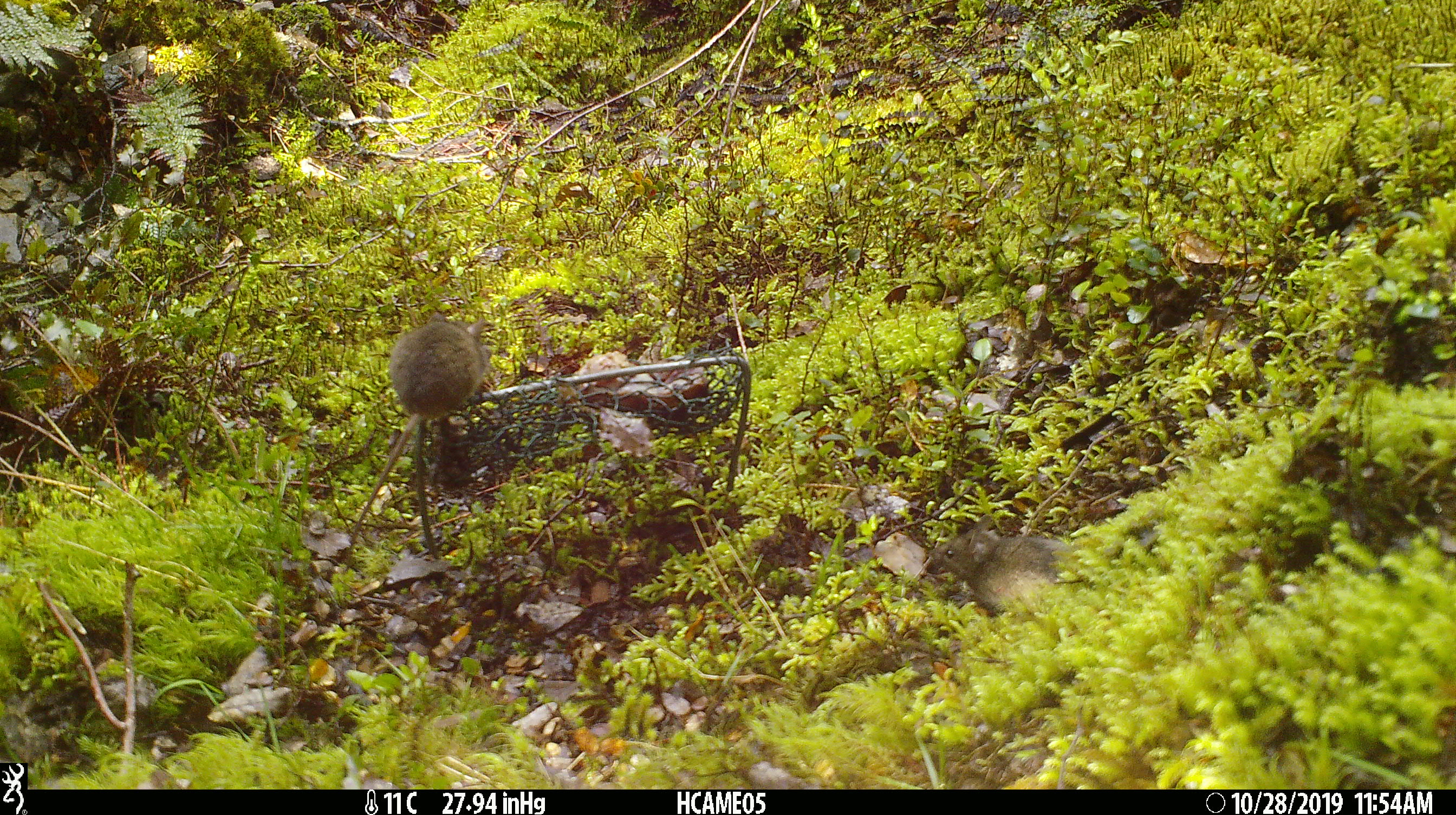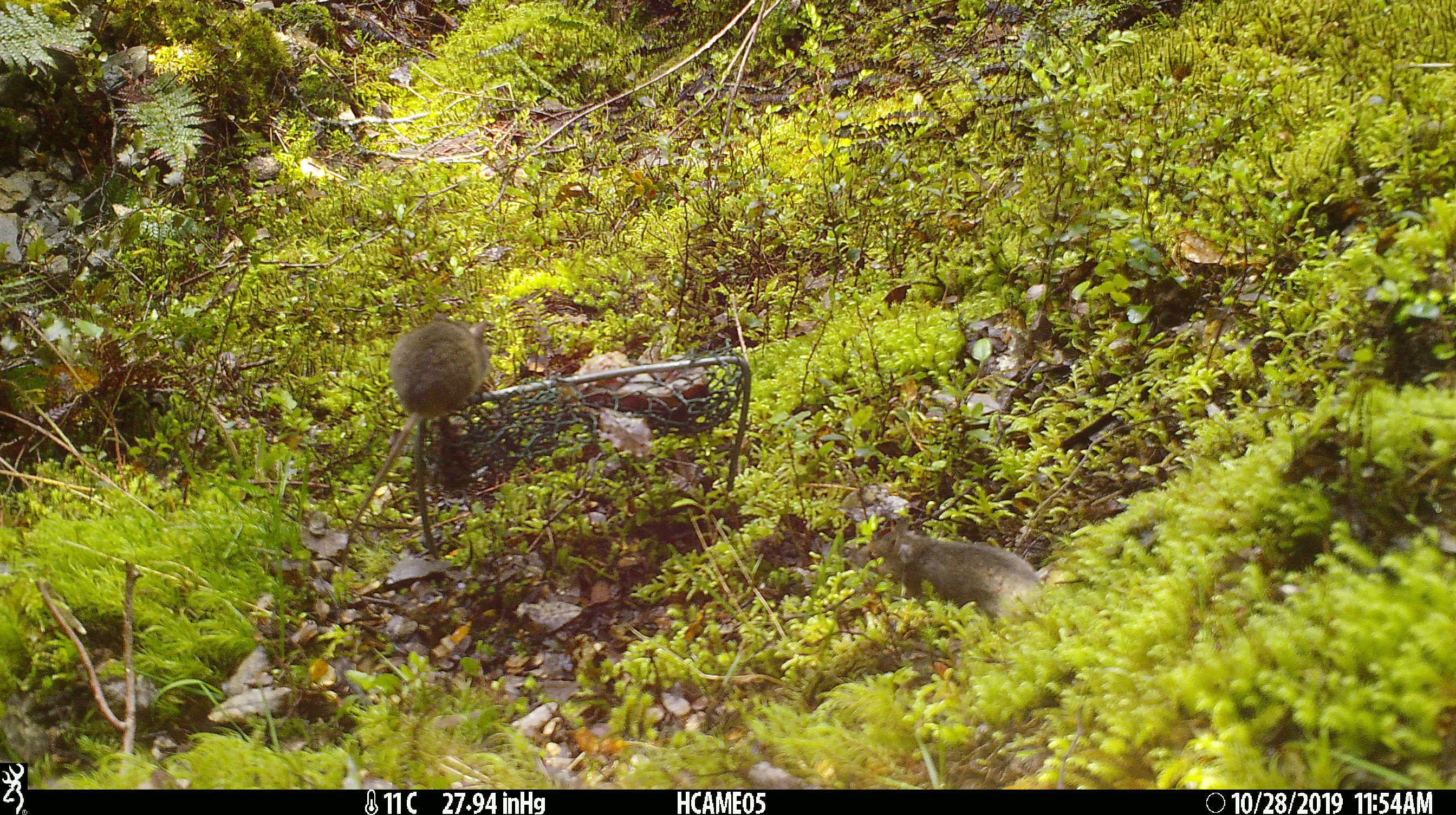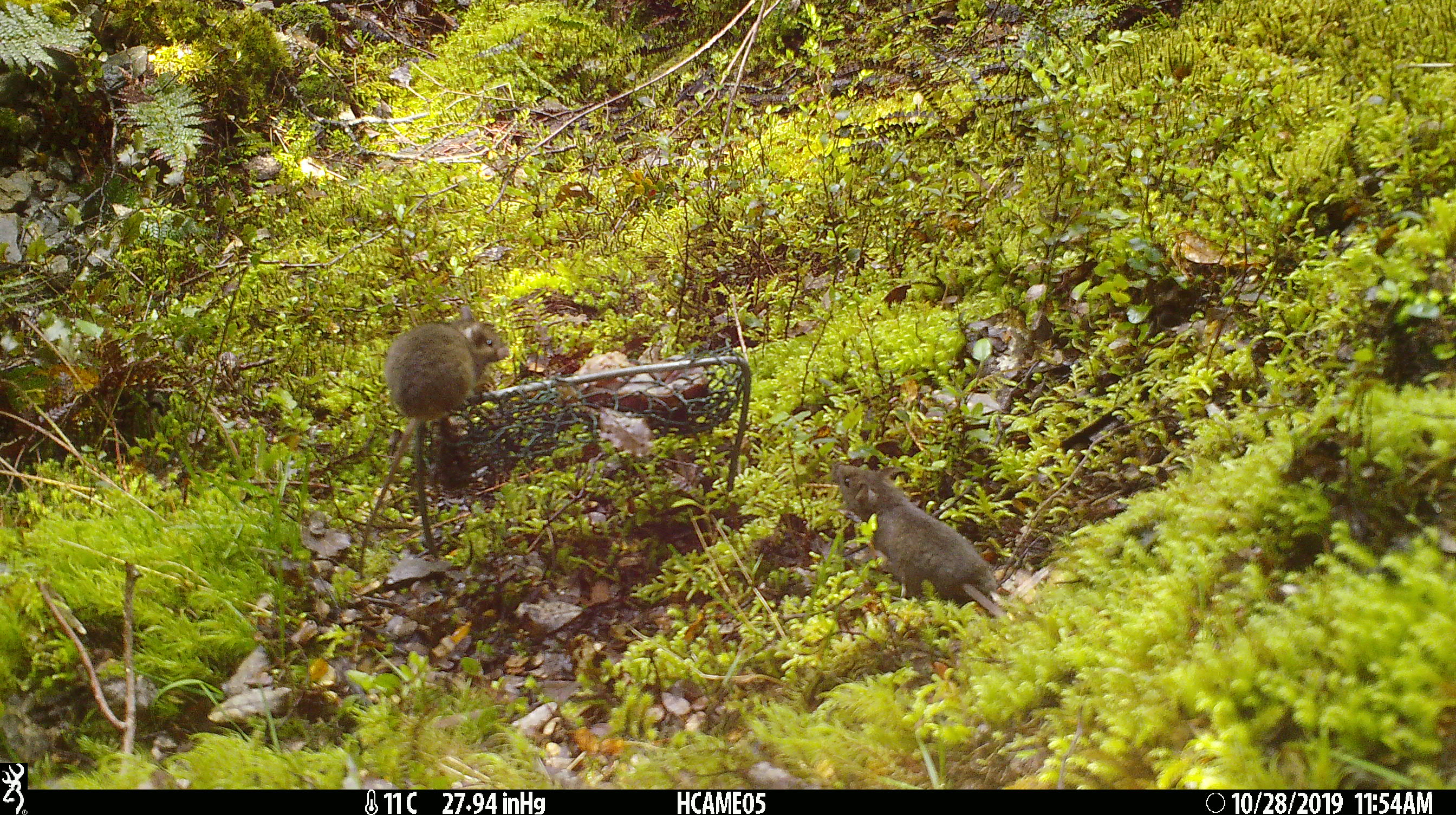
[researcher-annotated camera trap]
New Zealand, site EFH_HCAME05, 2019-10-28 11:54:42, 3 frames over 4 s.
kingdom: Animalia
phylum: Chordata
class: Mammalia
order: Rodentia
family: Muridae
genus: Mus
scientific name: Mus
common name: mouse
Mouse (Mus).